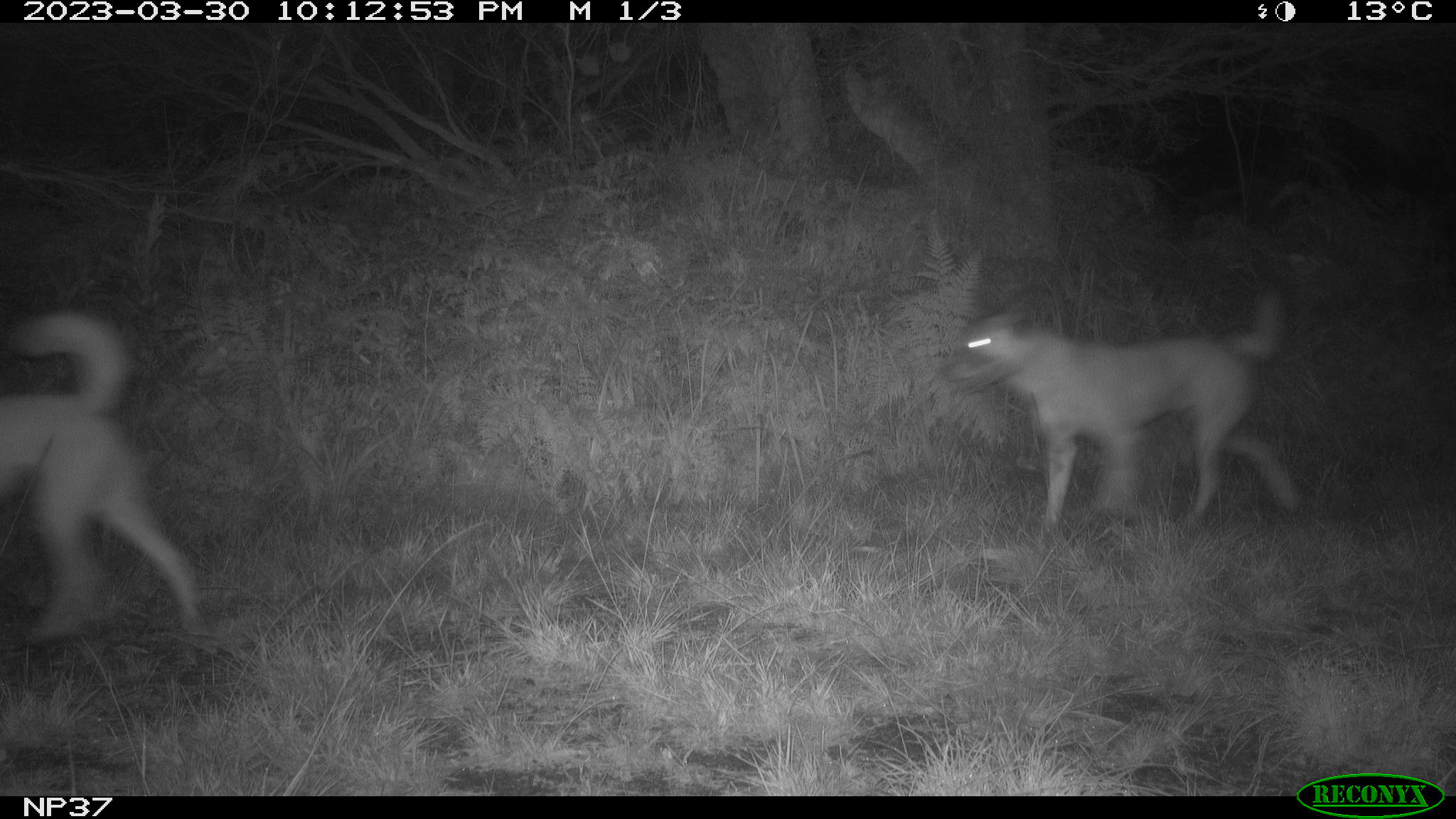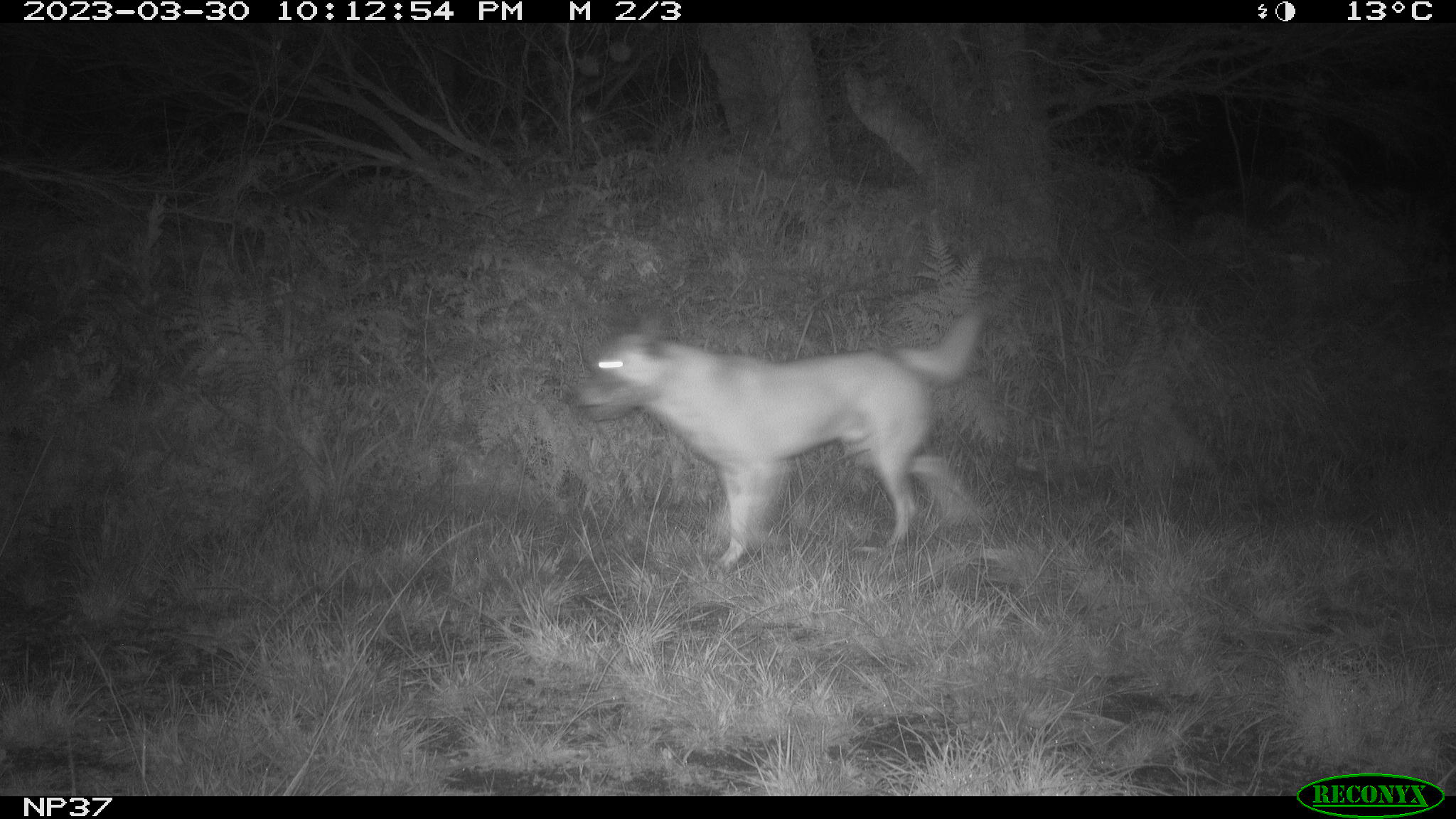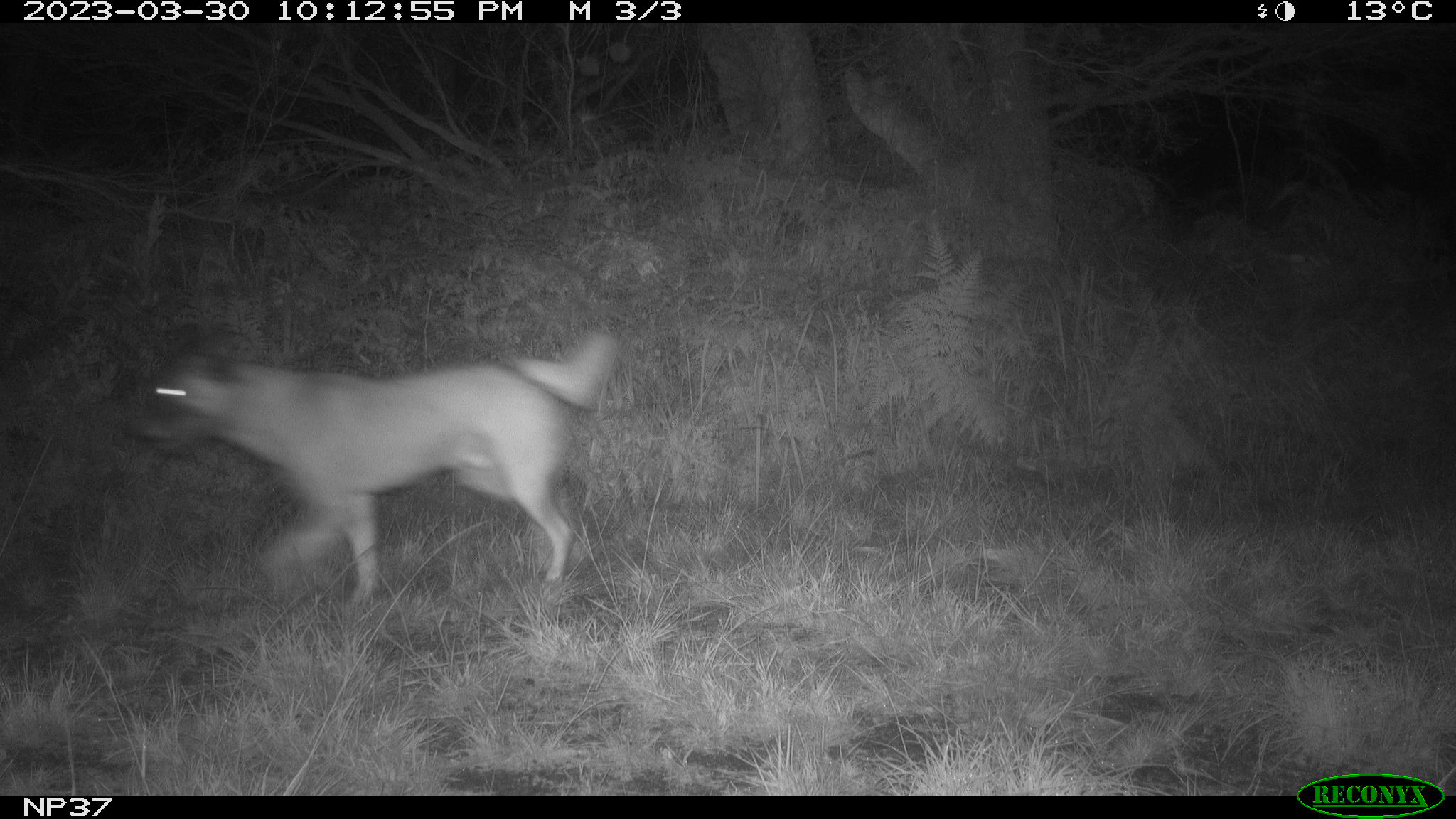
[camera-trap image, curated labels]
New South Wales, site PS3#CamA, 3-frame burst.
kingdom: Animalia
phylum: Chordata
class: Mammalia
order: Carnivora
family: Canidae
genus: Canis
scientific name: Canis familiaris dingo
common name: dingo